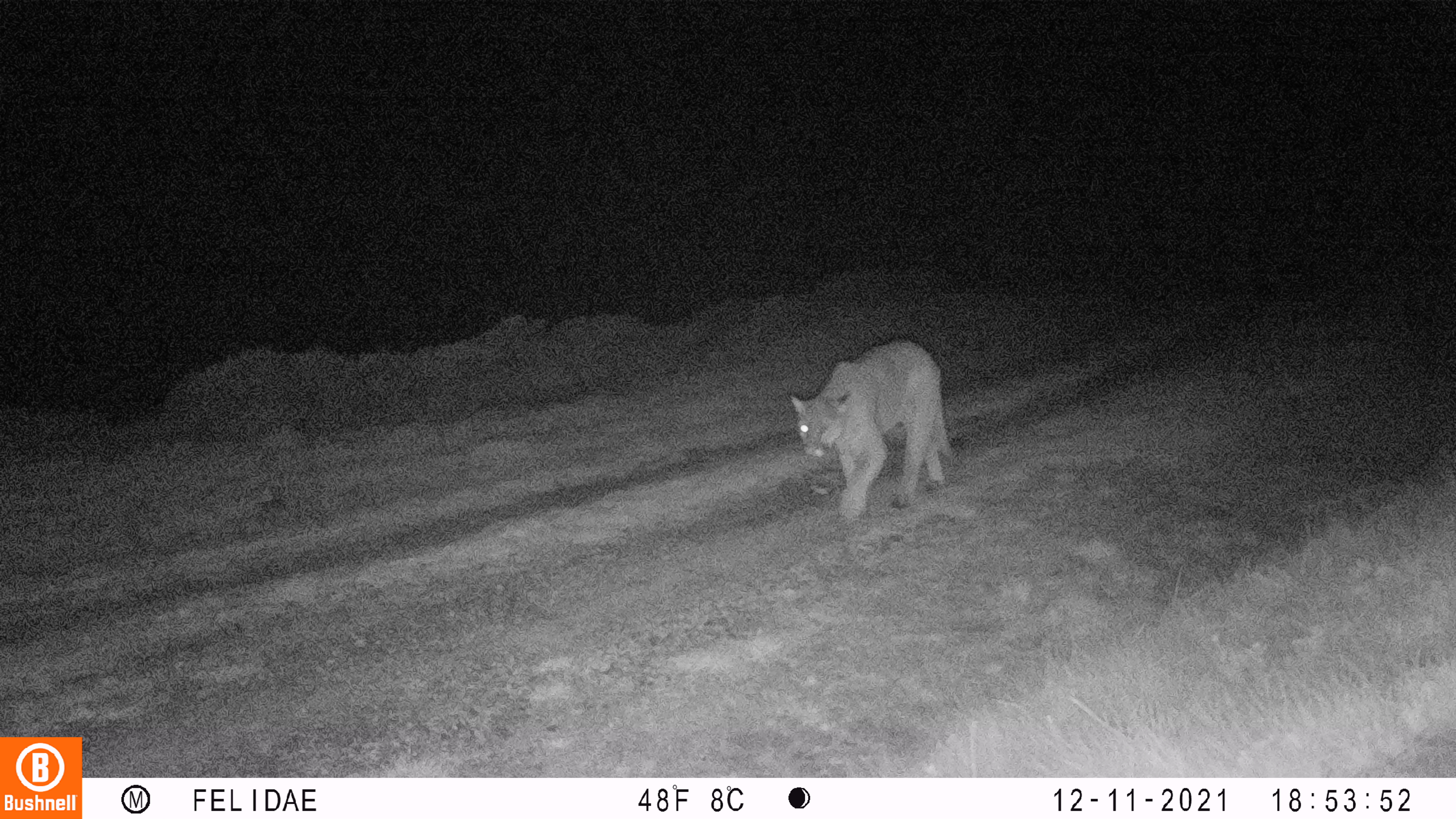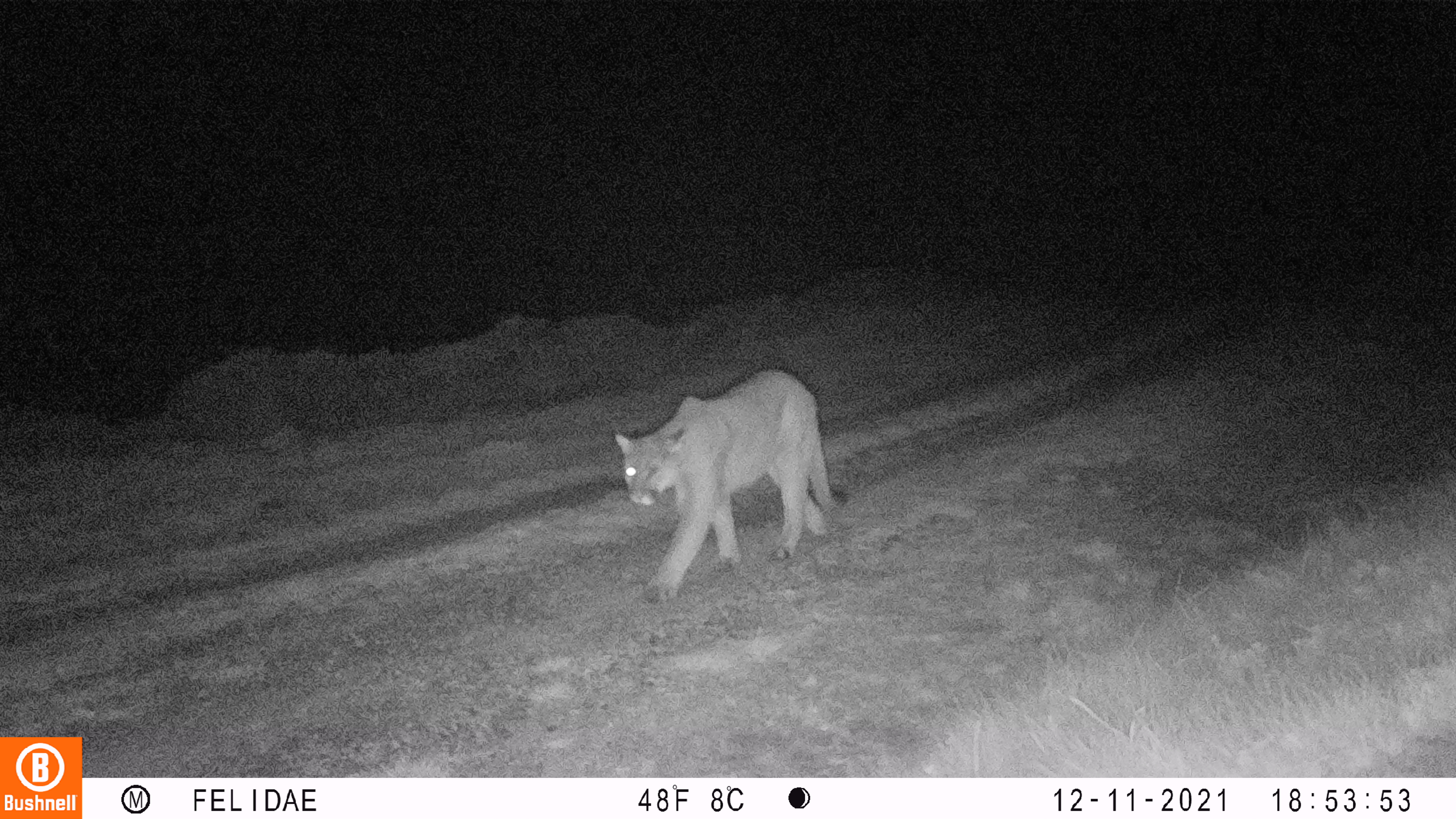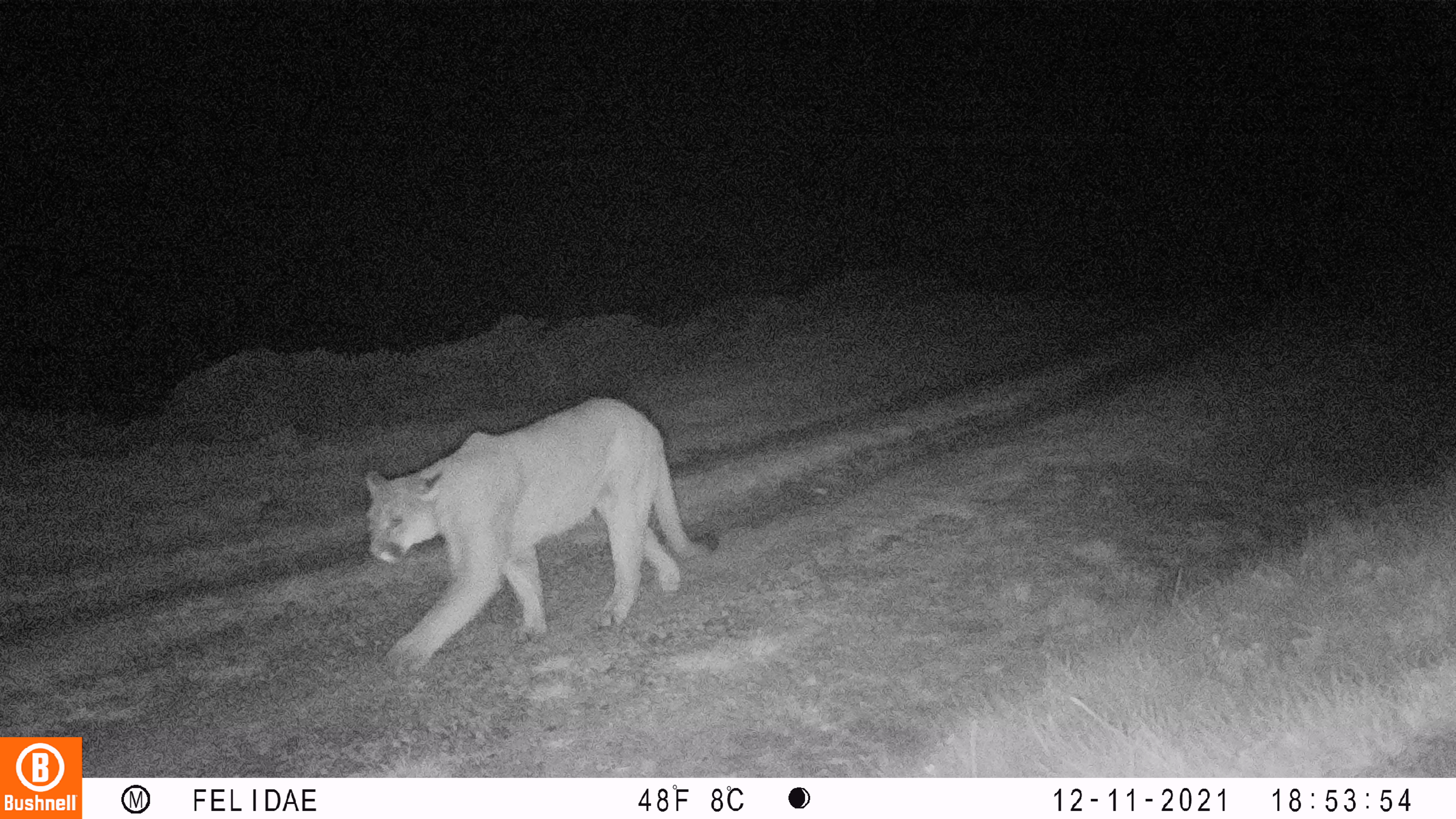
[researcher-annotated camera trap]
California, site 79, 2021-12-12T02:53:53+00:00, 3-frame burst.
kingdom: Animalia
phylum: Chordata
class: Mammalia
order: Carnivora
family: Felidae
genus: Puma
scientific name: Puma concolor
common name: puma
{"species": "puma (Puma concolor)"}